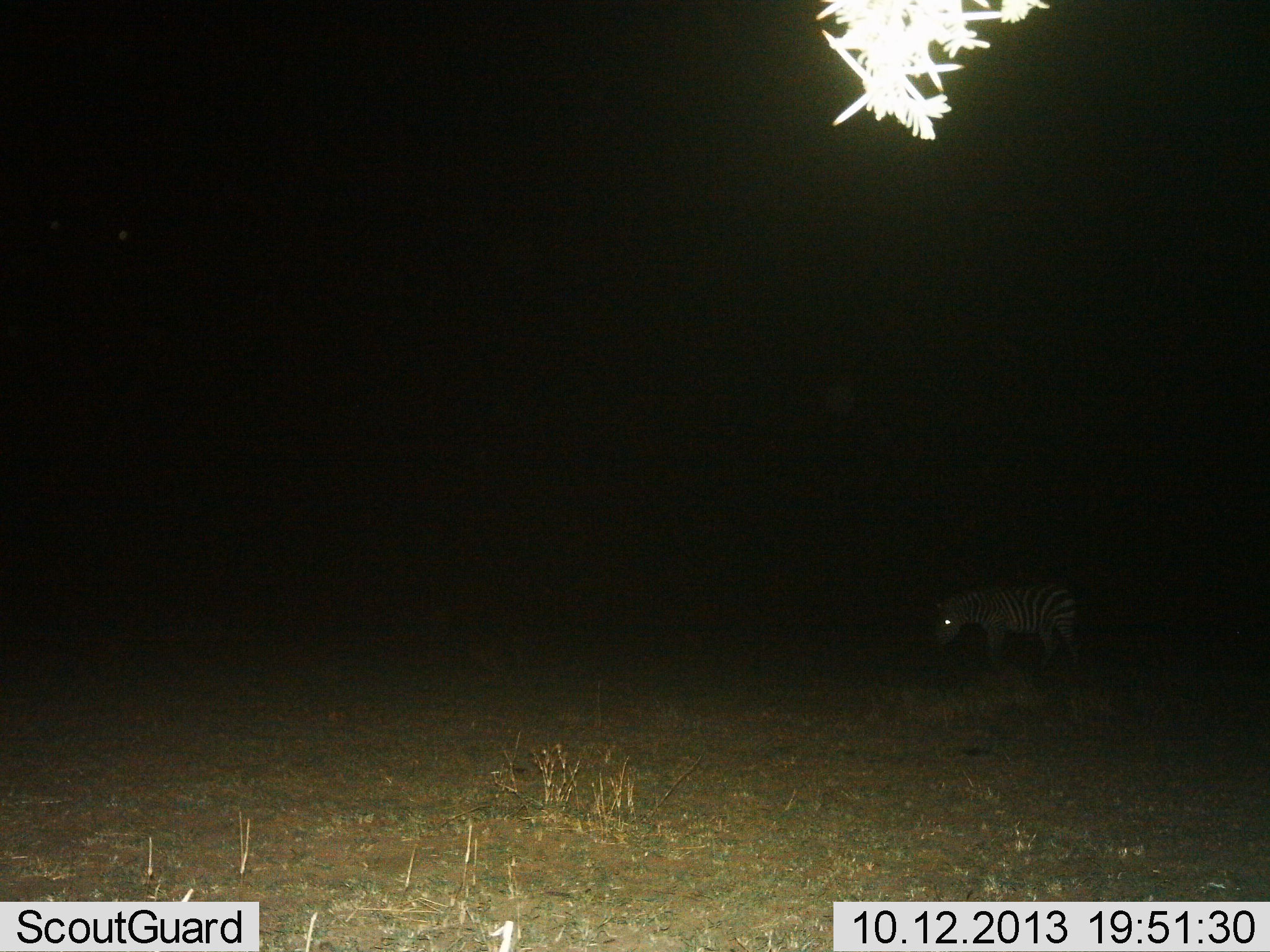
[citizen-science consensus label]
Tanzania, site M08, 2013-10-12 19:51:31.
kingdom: Animalia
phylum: Chordata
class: Mammalia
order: Perissodactyla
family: Equidae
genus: Equus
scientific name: Equus quagga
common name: plains zebra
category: zebra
Zebra (plains zebra) (Equus quagga), count 1. Behavior (volunteer vote fractions): standing 70%, resting 0%, moving 20%, interacting 0%. Young present (vote fraction): 0%. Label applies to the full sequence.